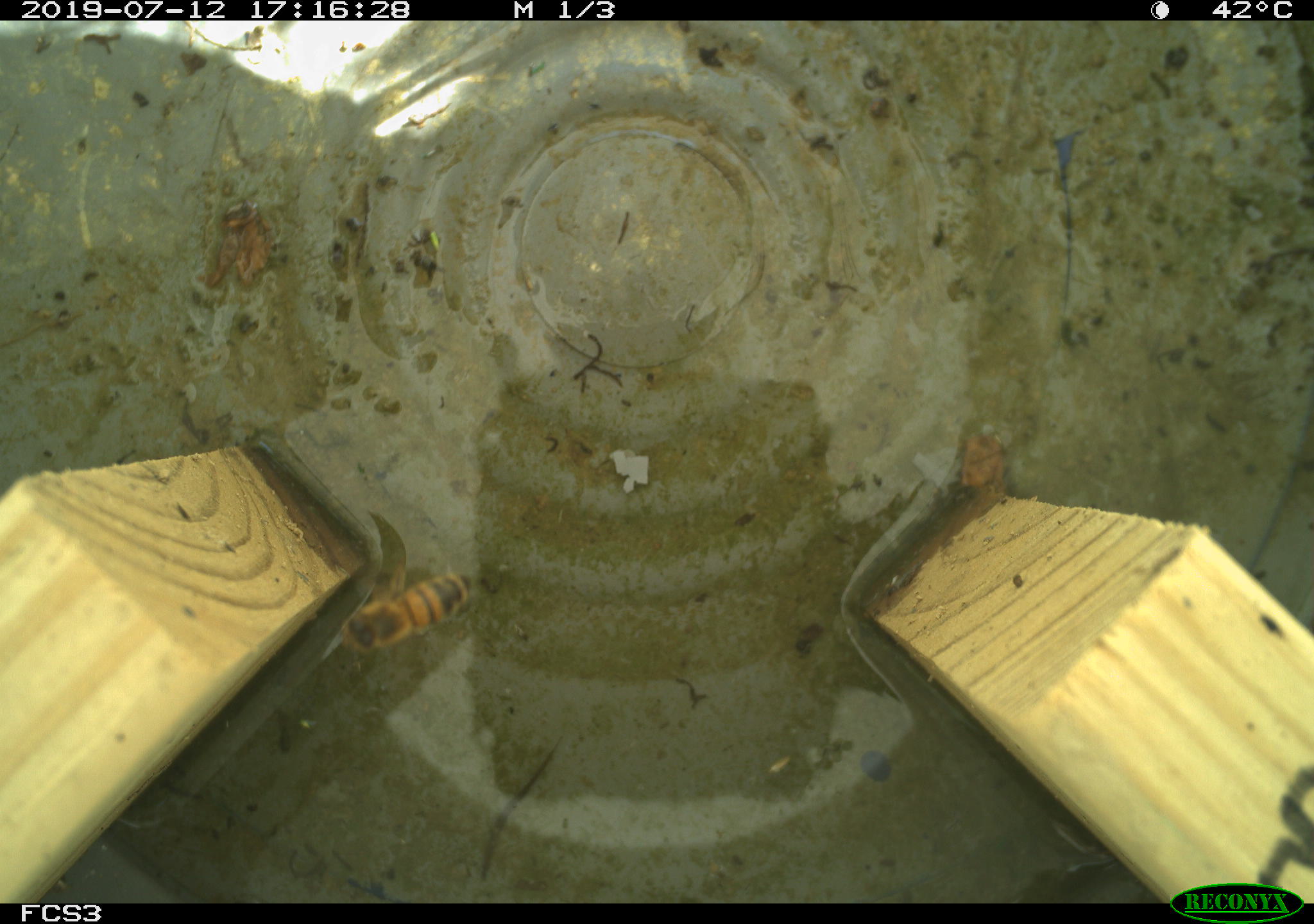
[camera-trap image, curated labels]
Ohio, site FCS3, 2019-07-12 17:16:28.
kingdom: Animalia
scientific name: Animalia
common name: animal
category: invertebrate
Invertebrate (animal) (Animalia).